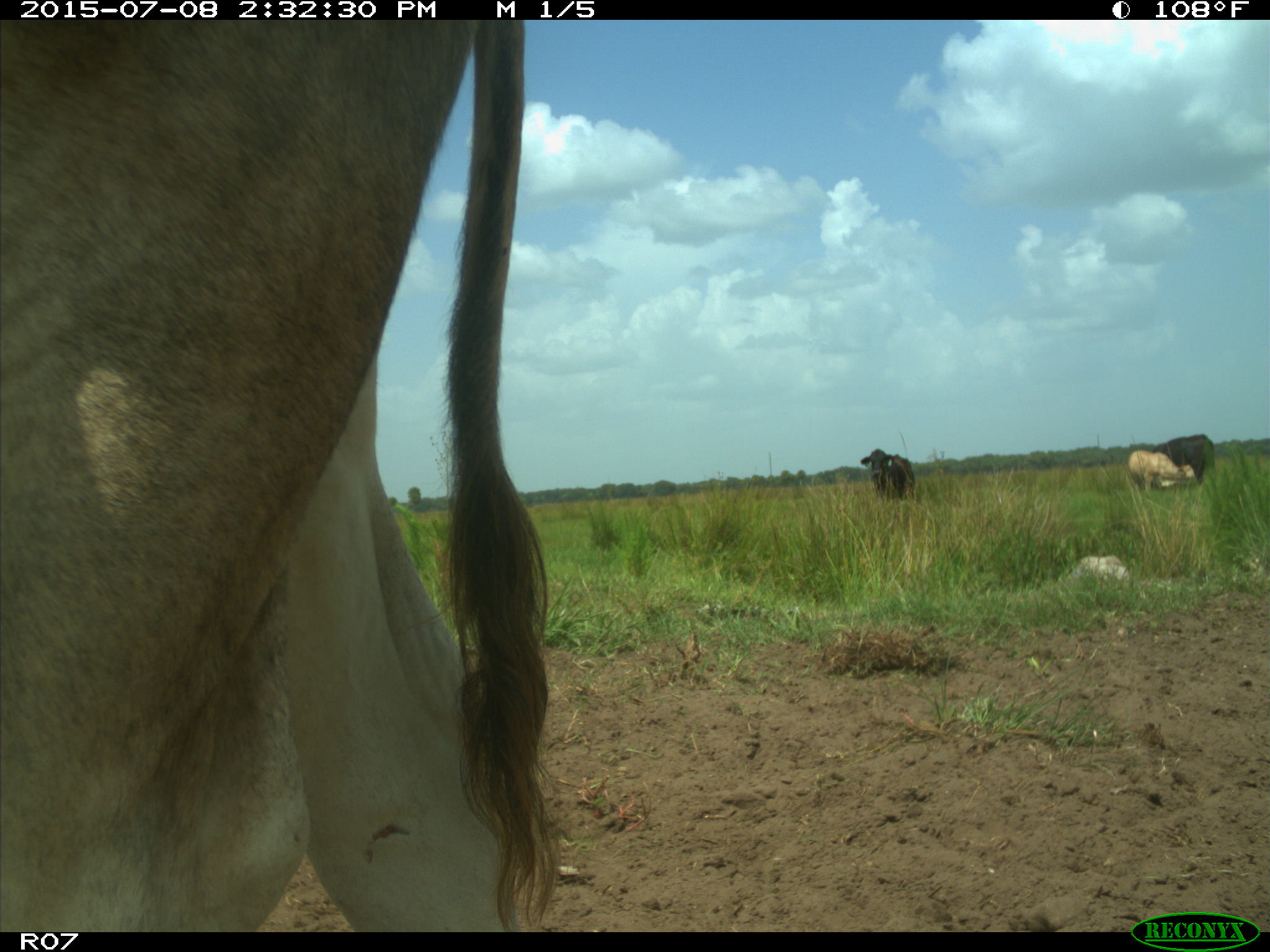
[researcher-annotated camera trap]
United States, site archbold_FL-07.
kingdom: Animalia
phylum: Chordata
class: Mammalia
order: Artiodactyla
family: Bovidae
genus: Bos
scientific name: Bos taurus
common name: domestic cow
Bos taurus (domestic cow).